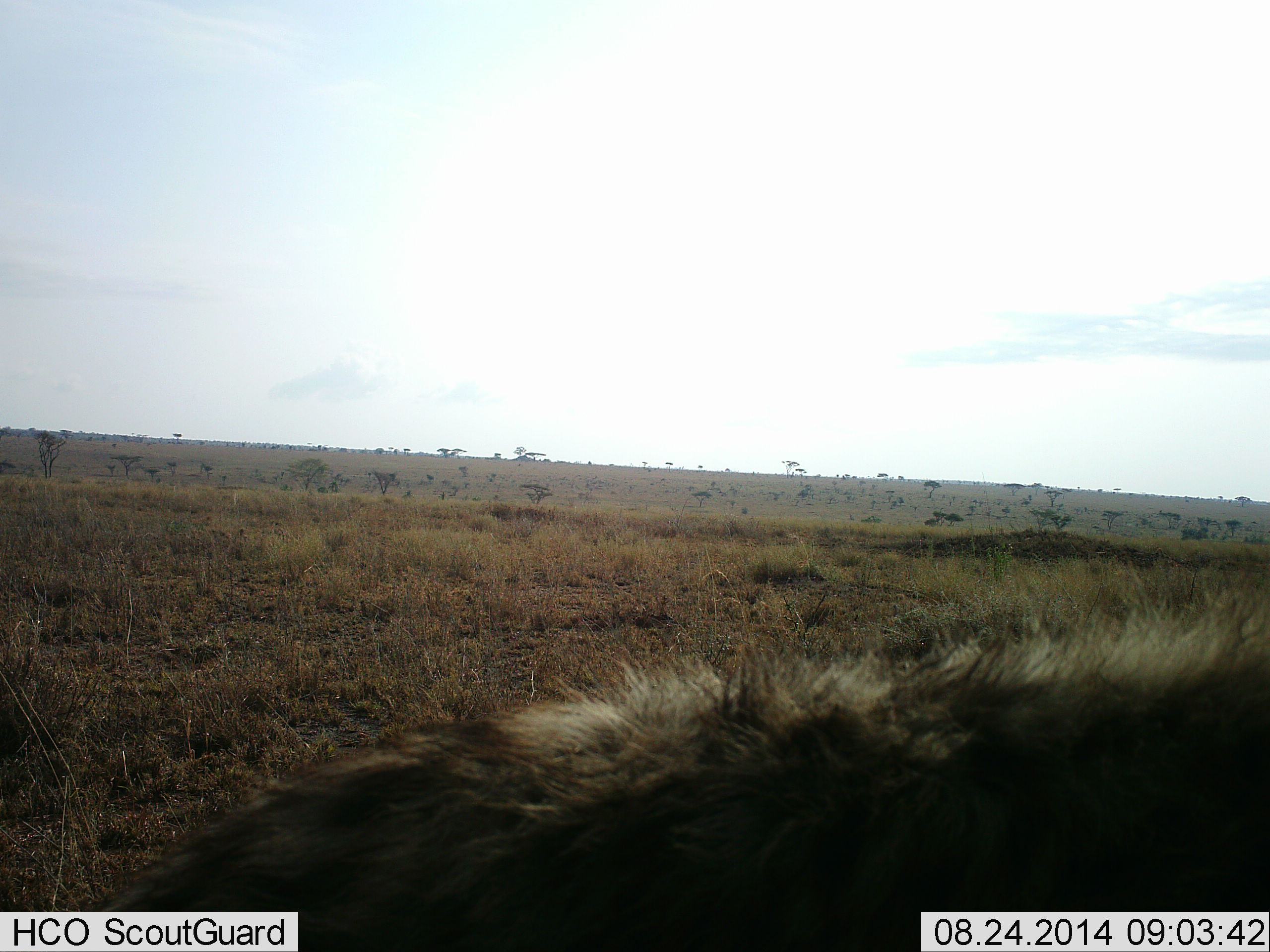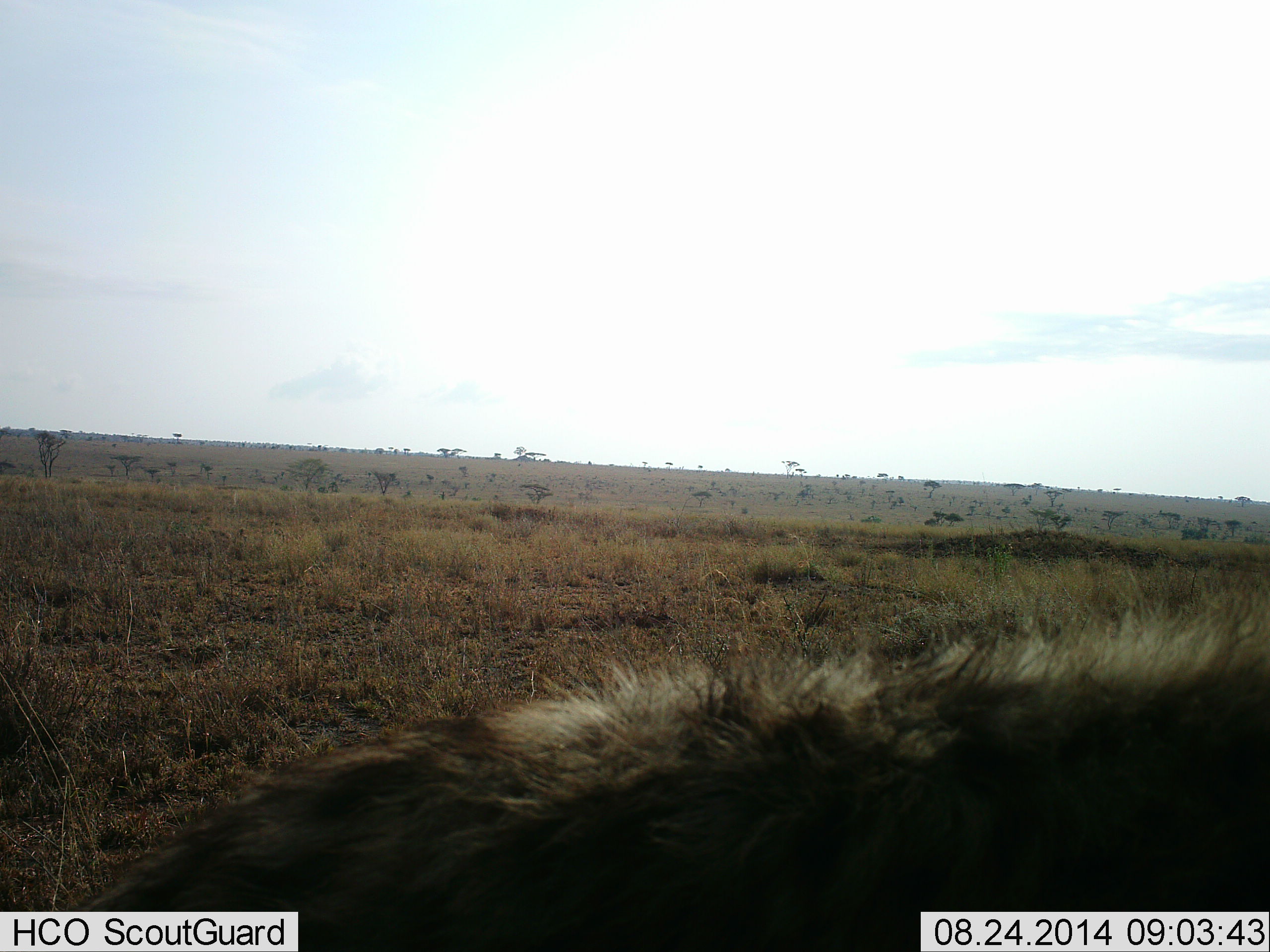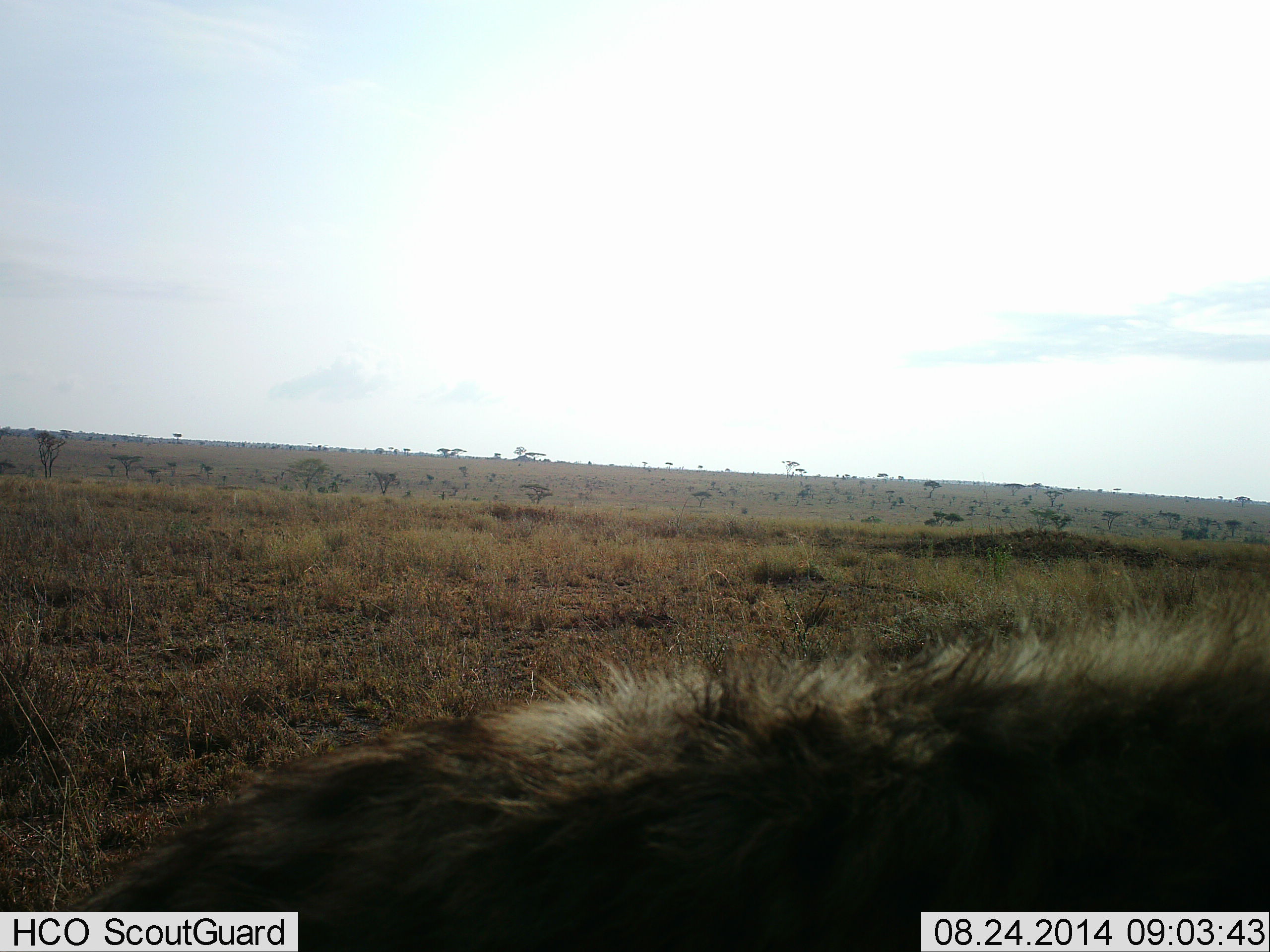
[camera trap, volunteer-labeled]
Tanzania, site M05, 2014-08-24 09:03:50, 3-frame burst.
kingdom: Animalia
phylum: Chordata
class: Mammalia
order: Carnivora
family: Hyaenidae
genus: Crocuta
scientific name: Crocuta crocuta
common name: spotted hyena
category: hyenaspotted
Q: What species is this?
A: Hyenaspotted (spotted hyena) (Crocuta crocuta).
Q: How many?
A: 1.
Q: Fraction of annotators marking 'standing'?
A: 70%.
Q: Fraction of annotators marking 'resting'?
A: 20%.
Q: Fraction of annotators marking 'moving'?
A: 10%.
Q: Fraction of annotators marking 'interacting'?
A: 0%.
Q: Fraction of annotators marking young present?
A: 0%.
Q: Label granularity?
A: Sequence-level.